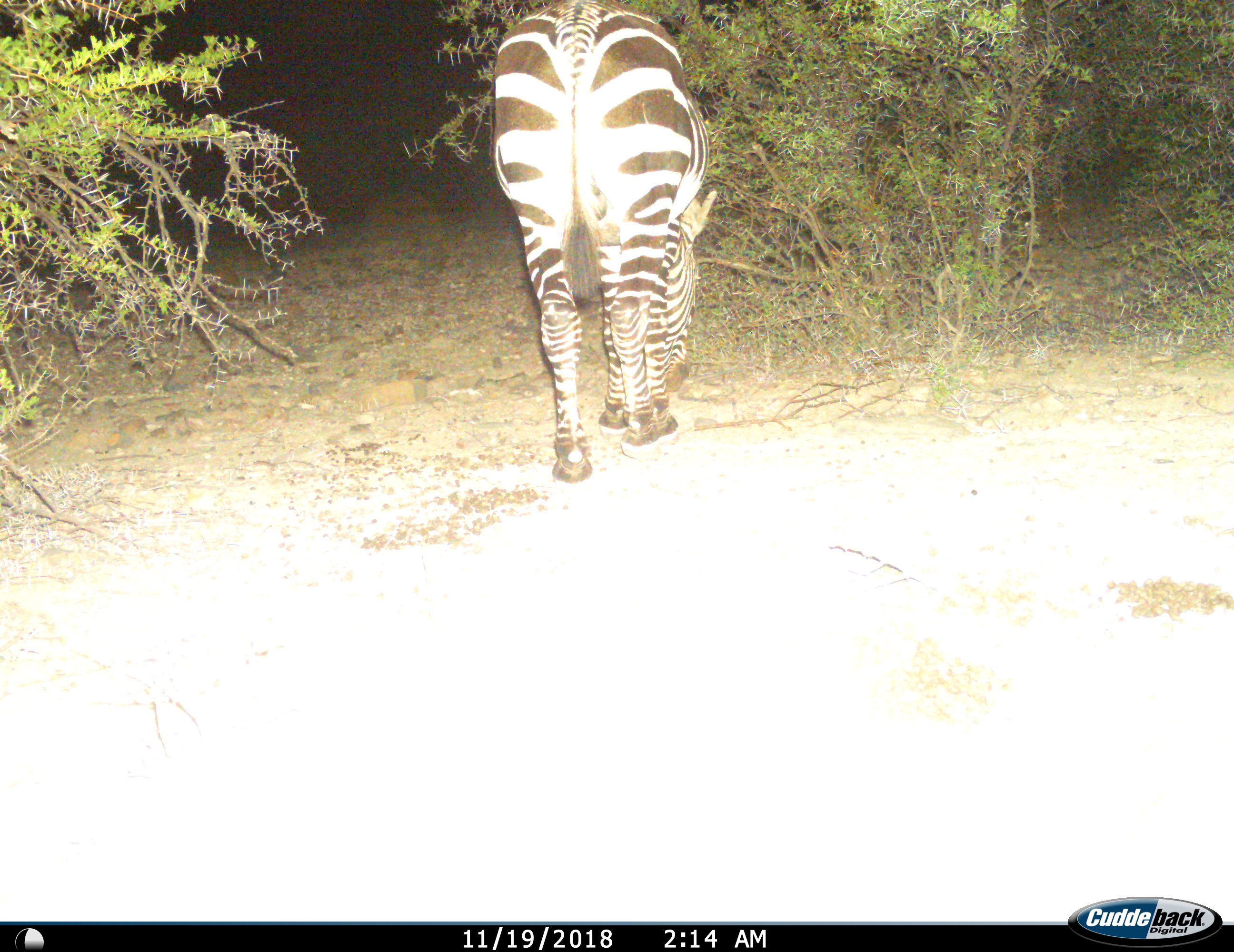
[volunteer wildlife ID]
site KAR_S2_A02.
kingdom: Animalia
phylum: Chordata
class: Mammalia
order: Perissodactyla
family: Equidae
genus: Equus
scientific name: Equus zebra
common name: mountain zebra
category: zebramountain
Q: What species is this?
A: Zebramountain (mountain zebra) (Equus zebra).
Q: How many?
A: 1.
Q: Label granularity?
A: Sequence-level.